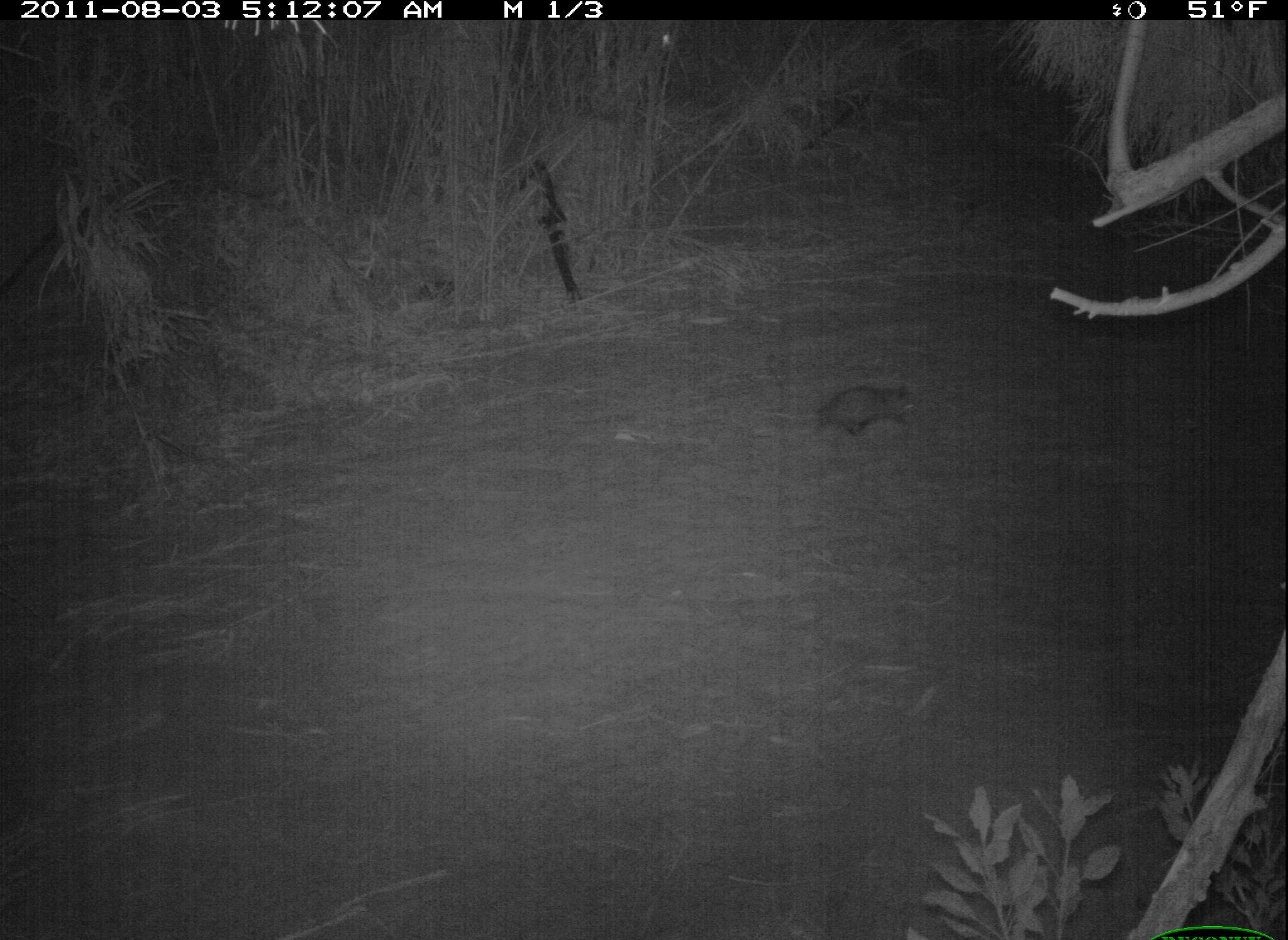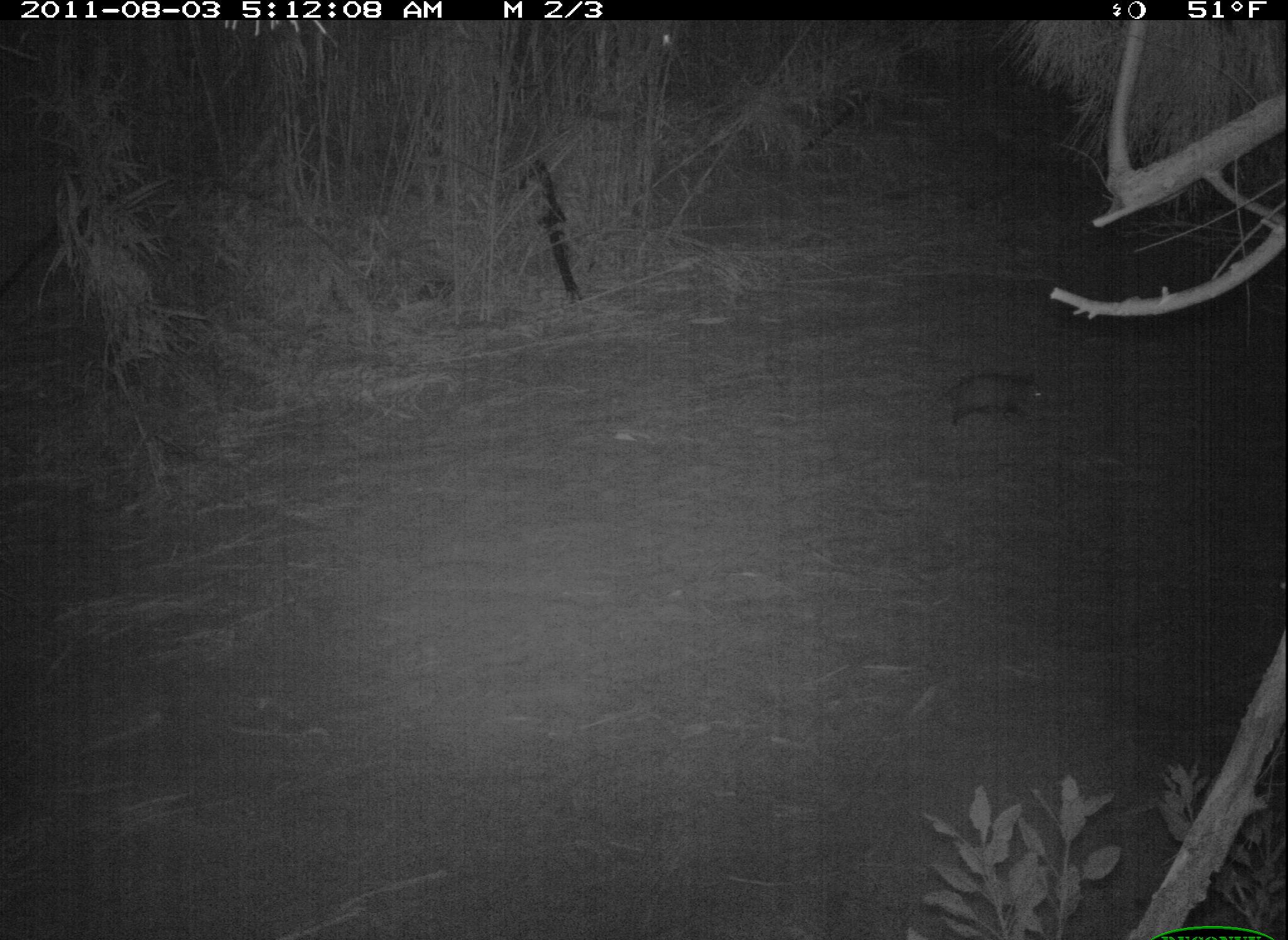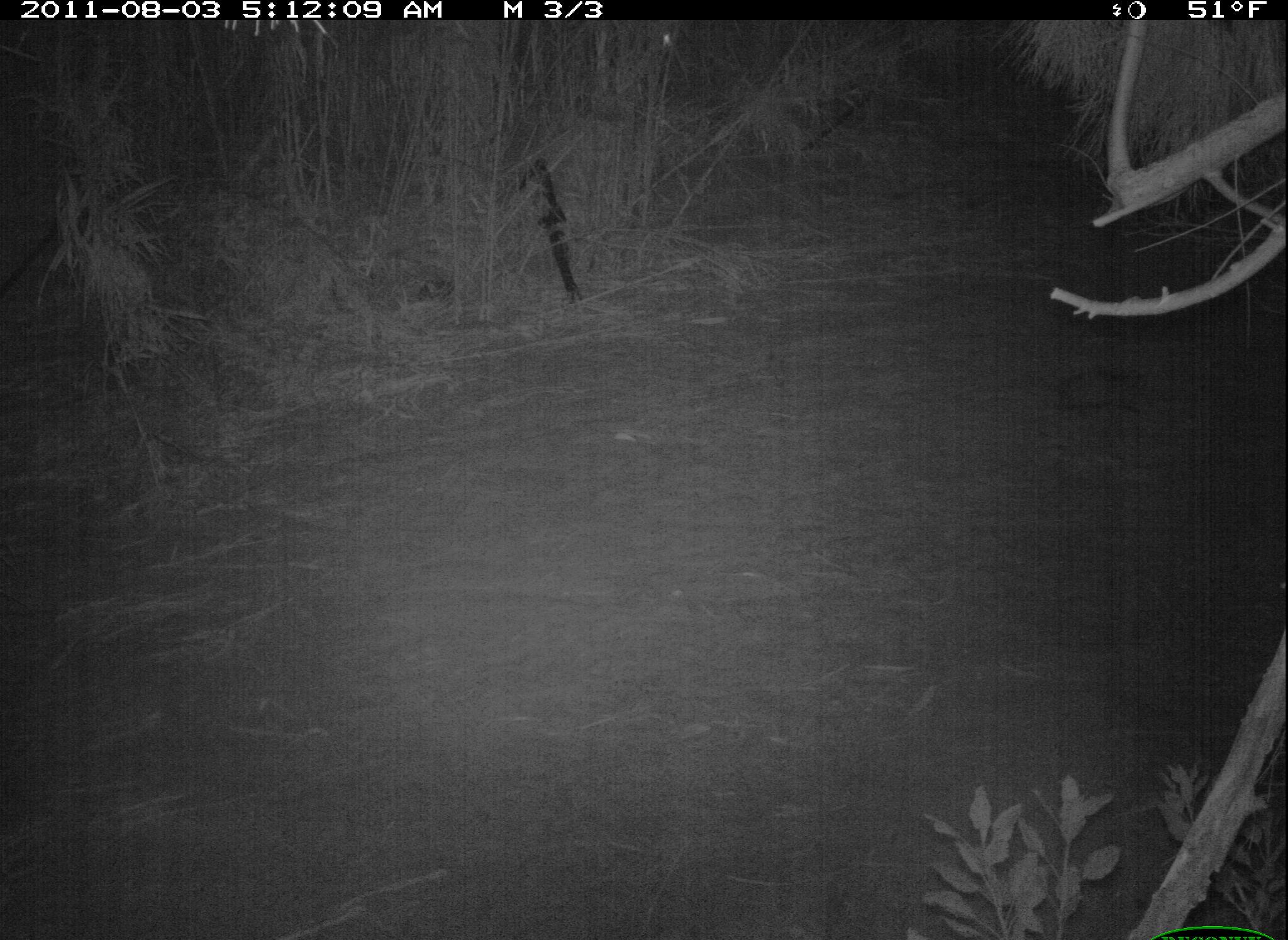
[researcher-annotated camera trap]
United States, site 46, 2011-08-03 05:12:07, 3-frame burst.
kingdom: Animalia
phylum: Chordata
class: Mammalia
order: Didelphimorphia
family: Didelphidae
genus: Didelphis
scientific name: Didelphis virginiana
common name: virginia opossum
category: opossum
Opossum (virginia opossum) (Didelphis virginiana).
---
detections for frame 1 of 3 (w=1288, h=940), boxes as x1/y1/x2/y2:
opossum: 800/364/927/454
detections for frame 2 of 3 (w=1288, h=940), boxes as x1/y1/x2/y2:
opossum: 923/361/1055/437